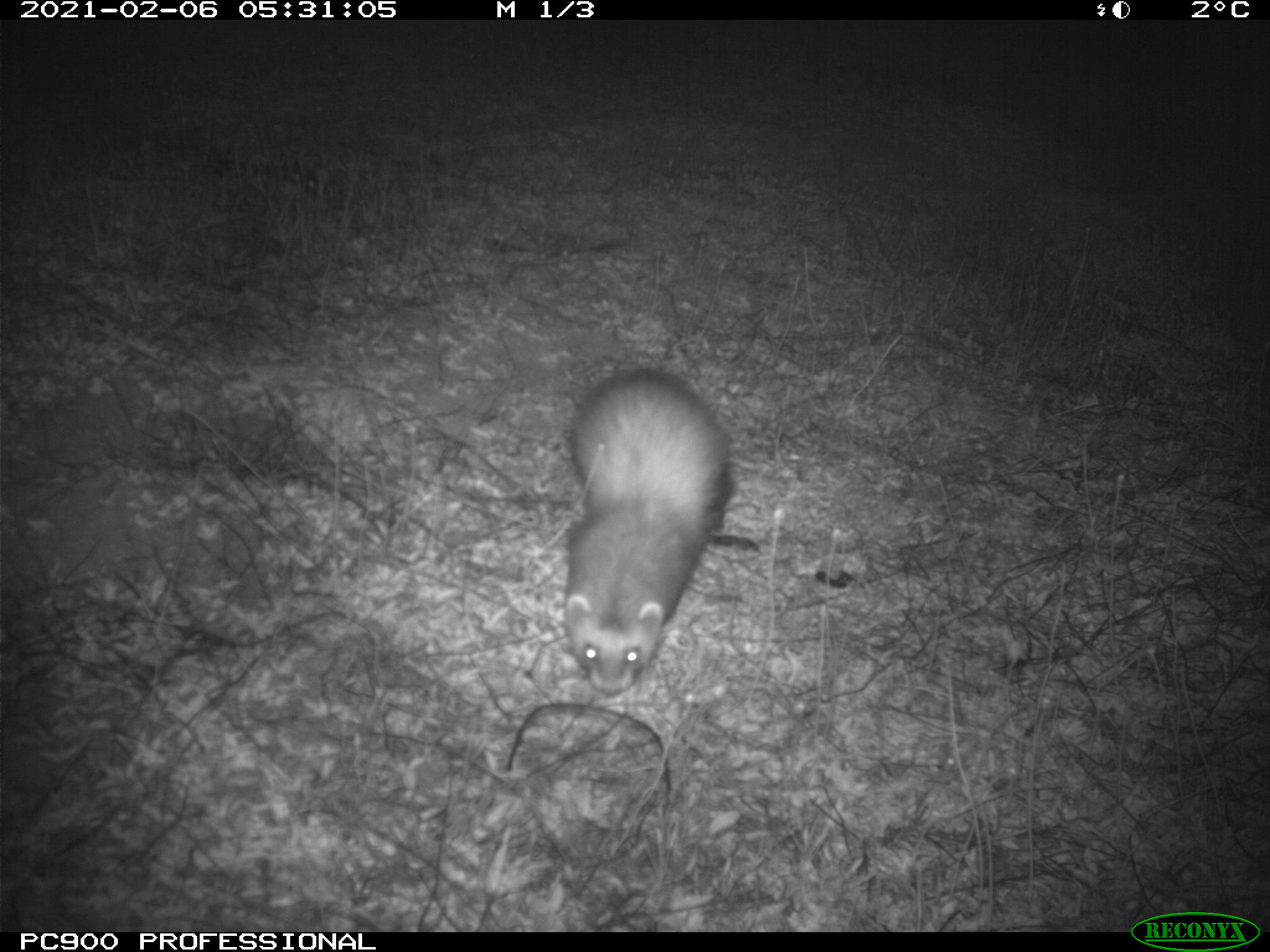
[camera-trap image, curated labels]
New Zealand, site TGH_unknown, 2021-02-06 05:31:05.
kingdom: Animalia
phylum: Chordata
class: Mammalia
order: Carnivora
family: Mustelidae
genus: Mustela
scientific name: Mustela furo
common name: ferret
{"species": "ferret (Mustela furo)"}